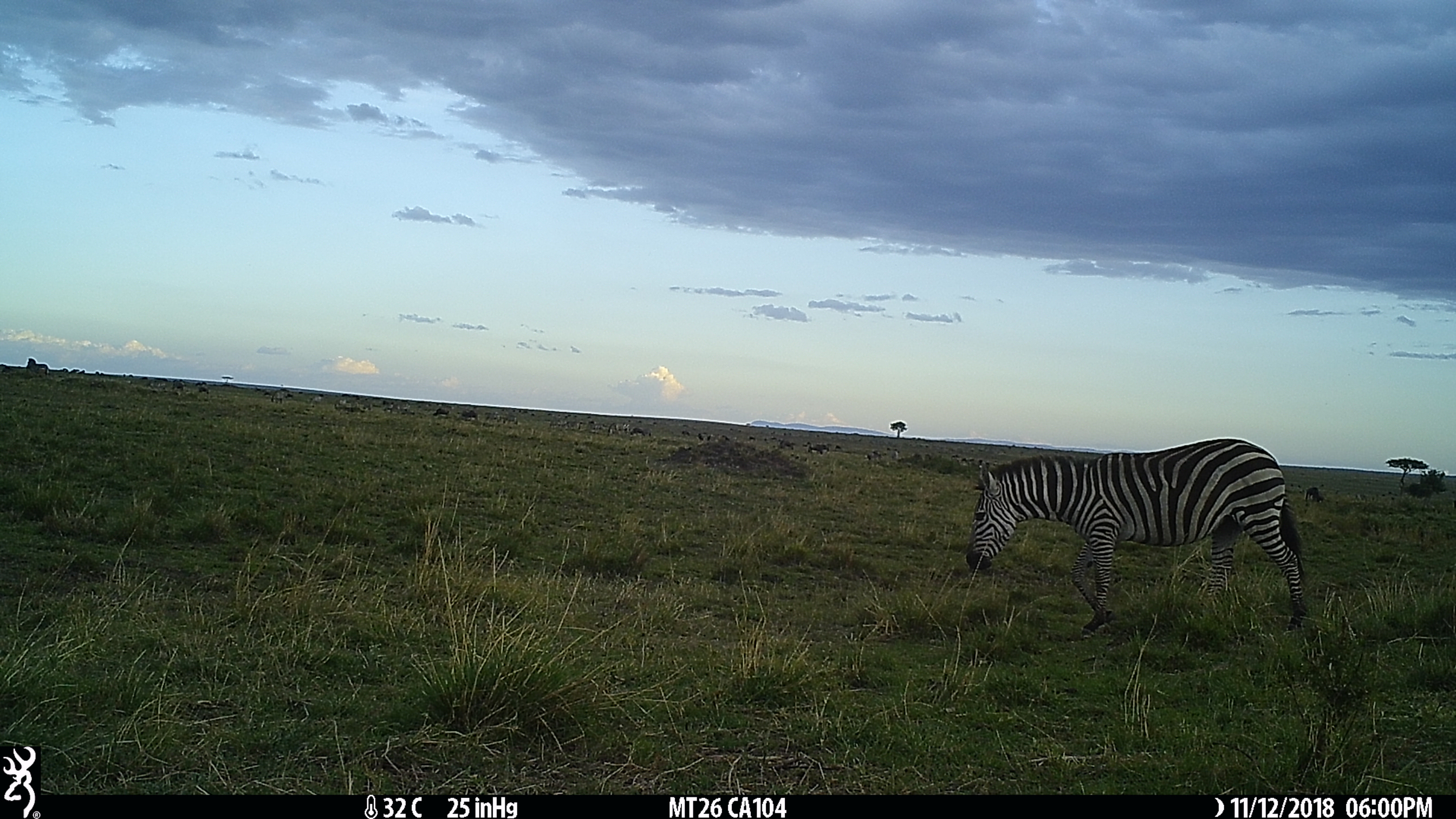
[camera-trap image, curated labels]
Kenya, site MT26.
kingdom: Animalia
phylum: Chordata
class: Mammalia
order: Perissodactyla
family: Equidae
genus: Equus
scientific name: Equus quagga burchellii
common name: burchell's zebra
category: zebra